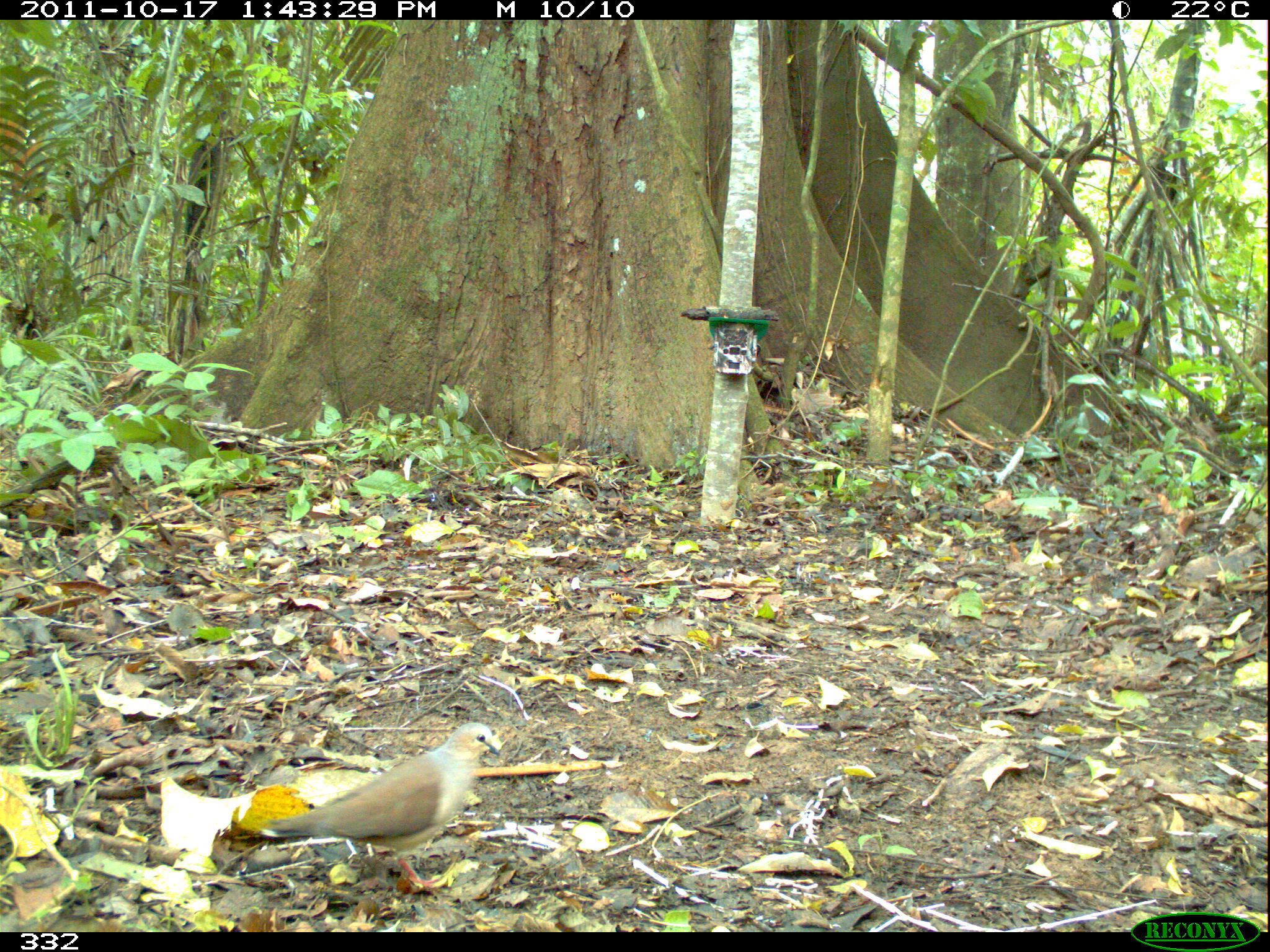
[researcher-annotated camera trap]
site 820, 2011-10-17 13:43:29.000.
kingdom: Animalia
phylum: Chordata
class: Aves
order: Columbiformes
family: Columbidae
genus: Leptotila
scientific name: Leptotila verreauxi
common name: white-tipped dove